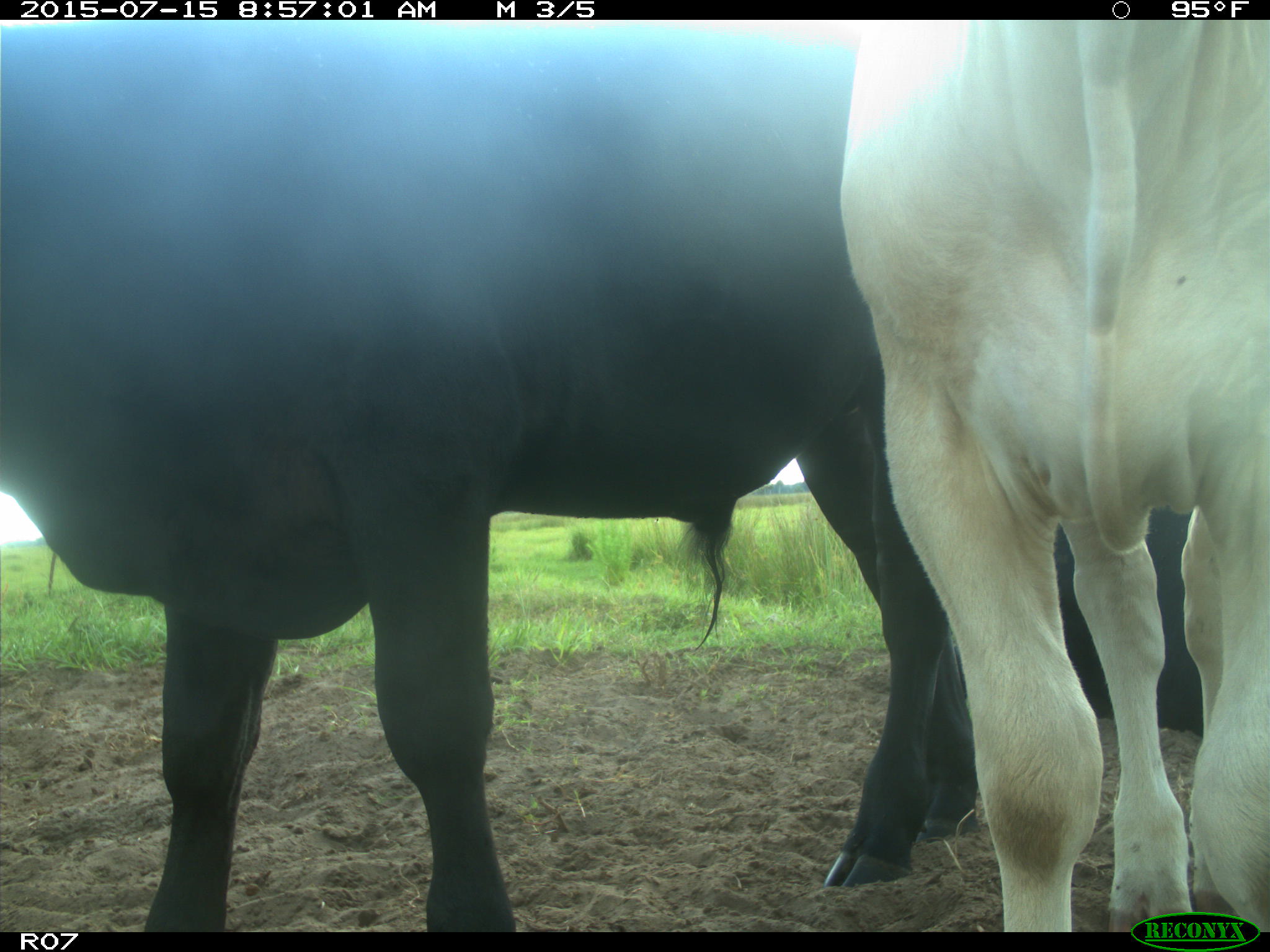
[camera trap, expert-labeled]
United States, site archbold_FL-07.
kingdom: Animalia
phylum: Chordata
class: Mammalia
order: Artiodactyla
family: Bovidae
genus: Bos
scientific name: Bos taurus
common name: domestic cow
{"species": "Bos taurus (domestic cow)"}